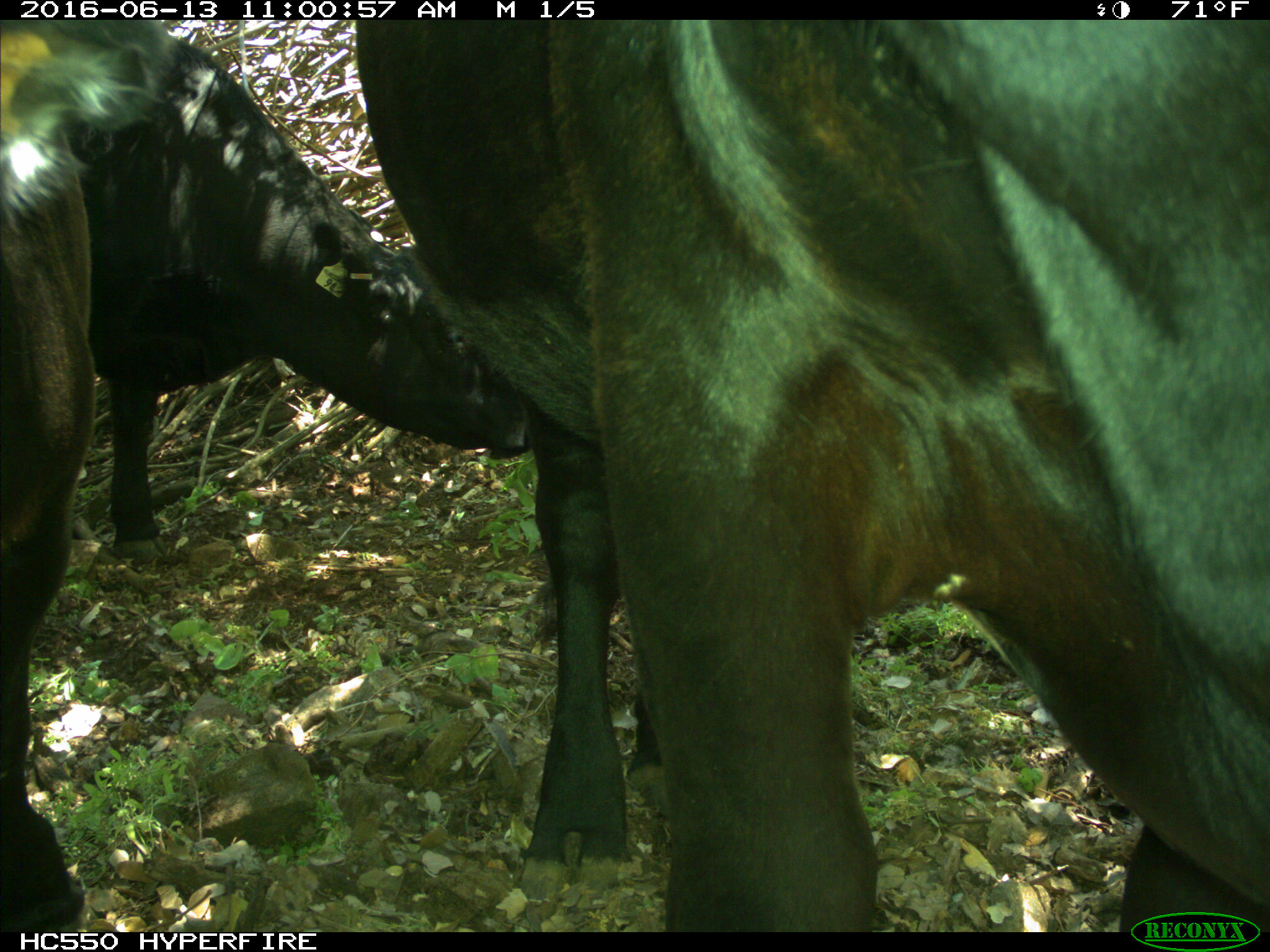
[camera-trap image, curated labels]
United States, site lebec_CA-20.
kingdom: Animalia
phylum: Chordata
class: Mammalia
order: Artiodactyla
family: Bovidae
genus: Bos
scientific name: Bos taurus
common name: domestic cow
Bos taurus (domestic cow).